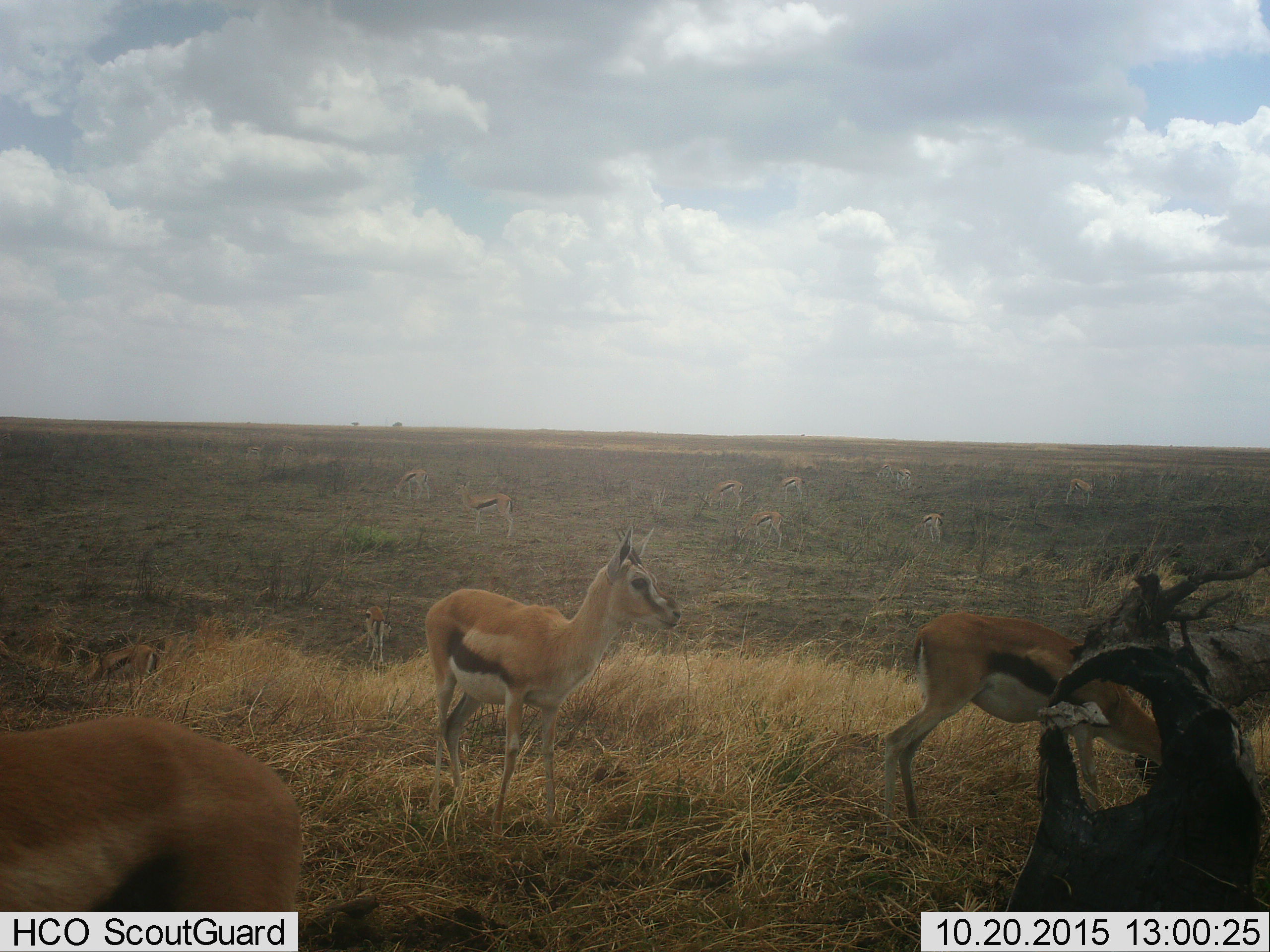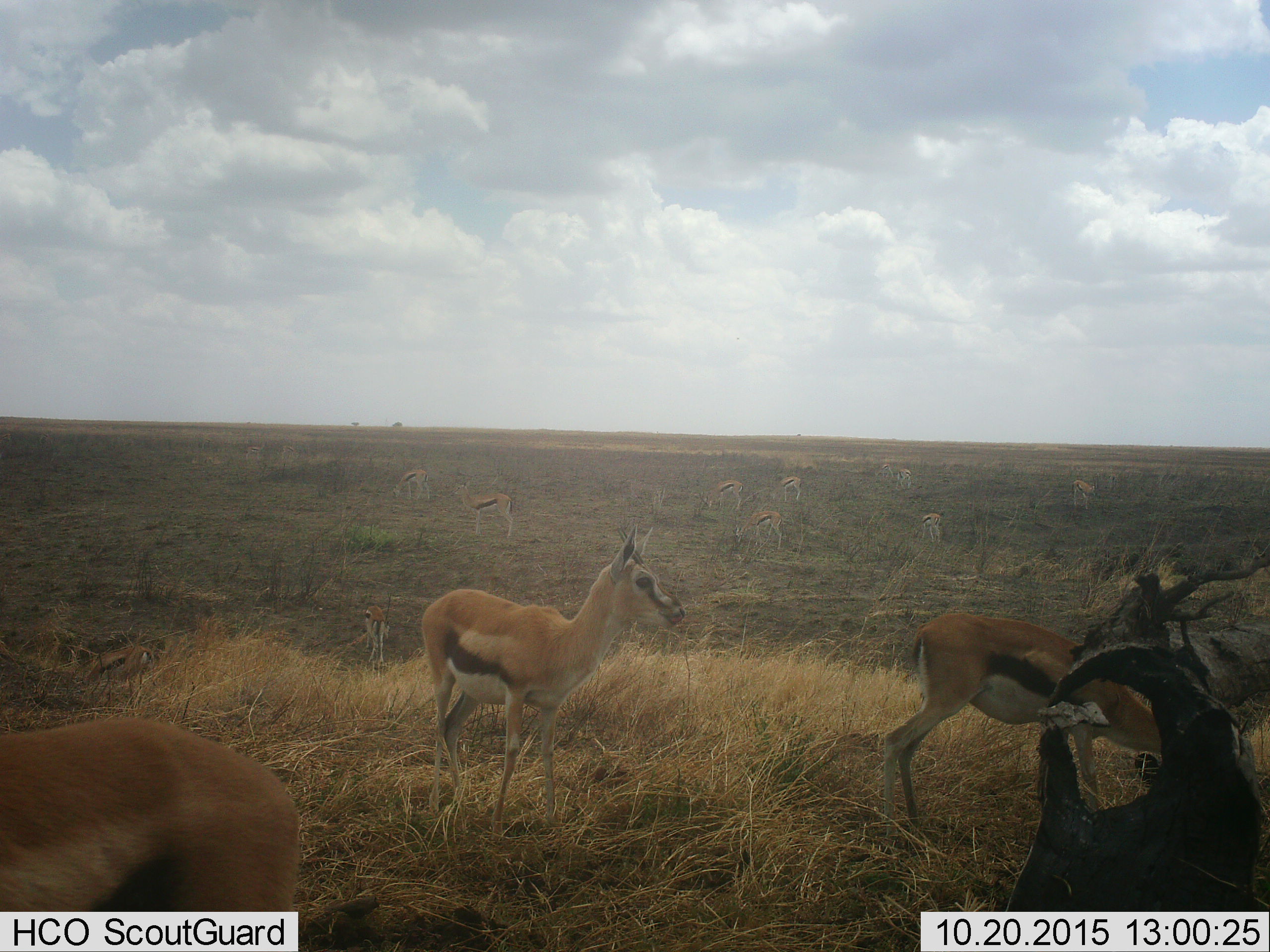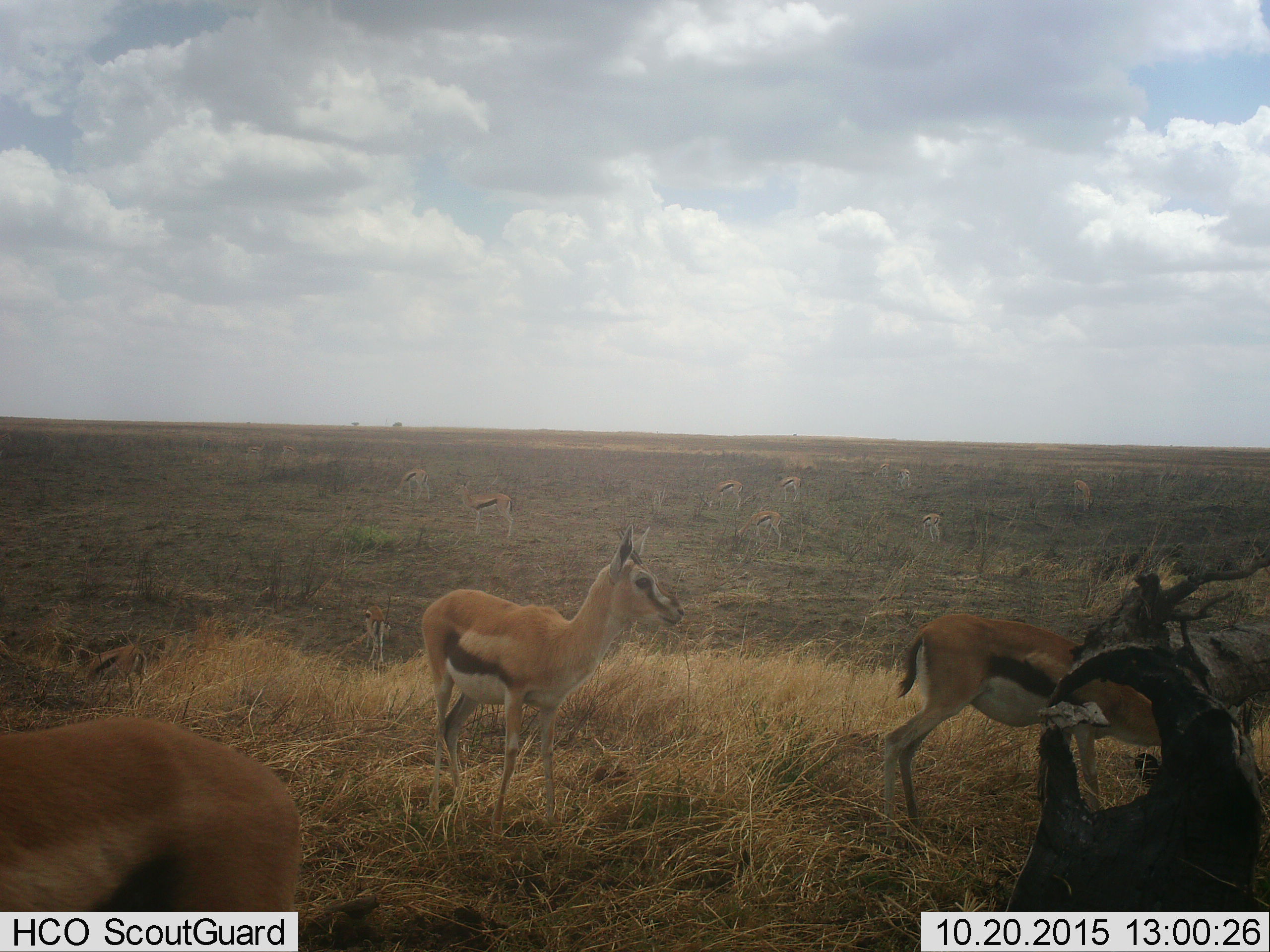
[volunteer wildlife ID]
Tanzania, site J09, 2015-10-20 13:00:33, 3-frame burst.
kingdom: Animalia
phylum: Chordata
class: Mammalia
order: Artiodactyla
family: Bovidae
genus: Eudorcas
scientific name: Eudorcas thomsonii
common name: thomson's gazelle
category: gazellethomsons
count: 11-50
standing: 90%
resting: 0%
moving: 10%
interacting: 10%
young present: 20%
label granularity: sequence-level